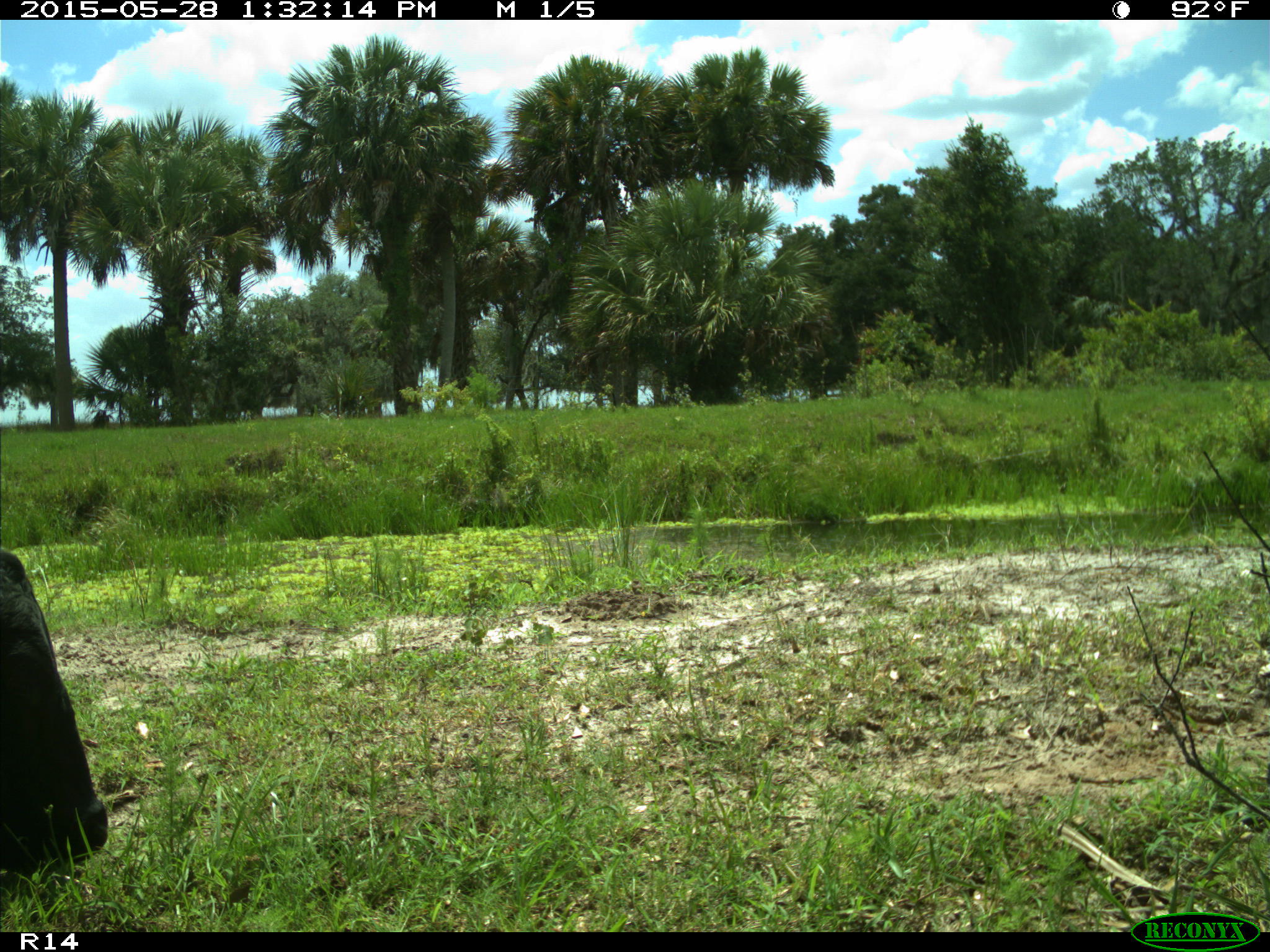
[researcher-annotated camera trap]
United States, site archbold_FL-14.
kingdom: Animalia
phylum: Chordata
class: Mammalia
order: Artiodactyla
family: Bovidae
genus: Bos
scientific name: Bos taurus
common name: domestic cow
Bos taurus (domestic cow).